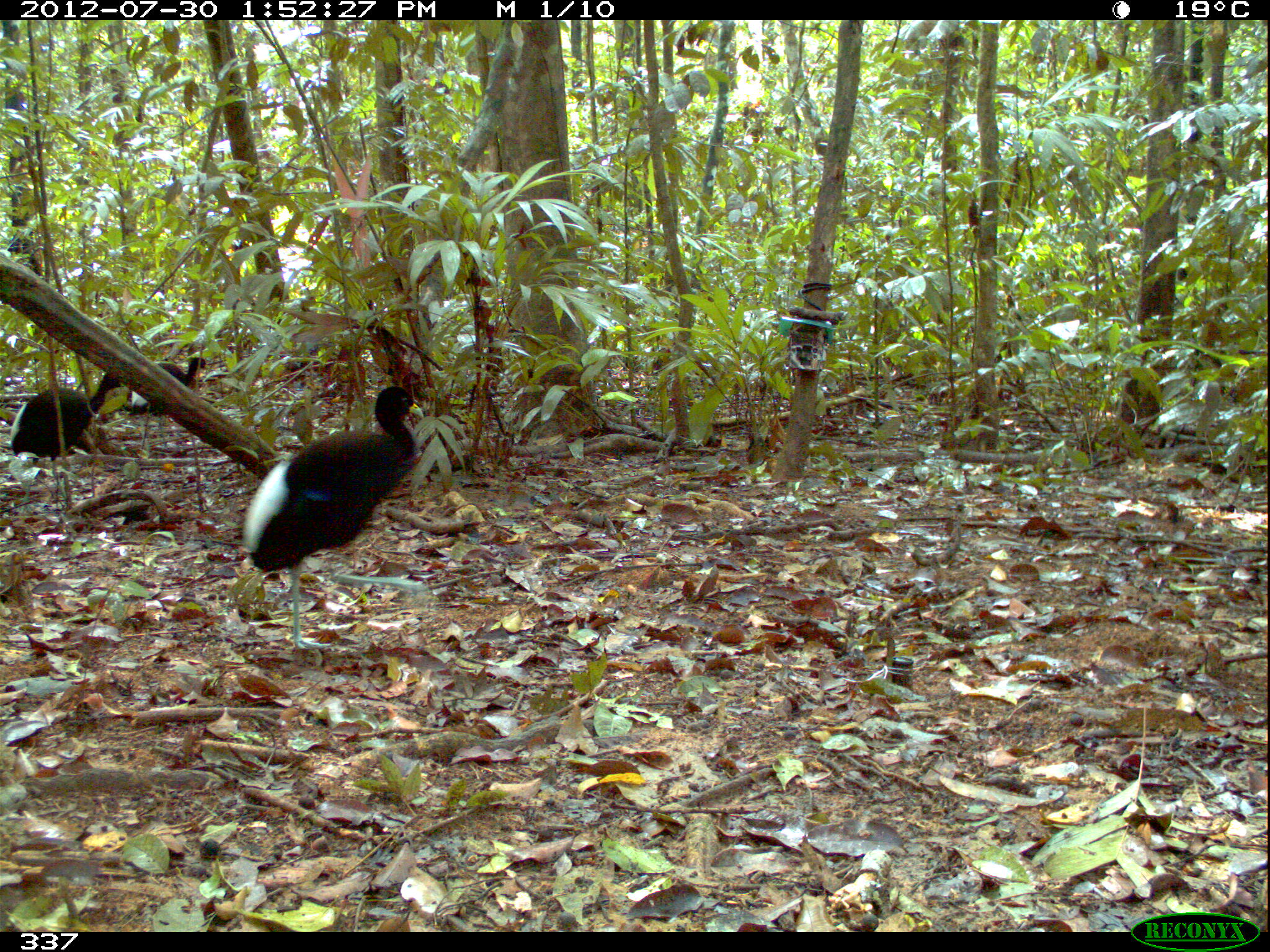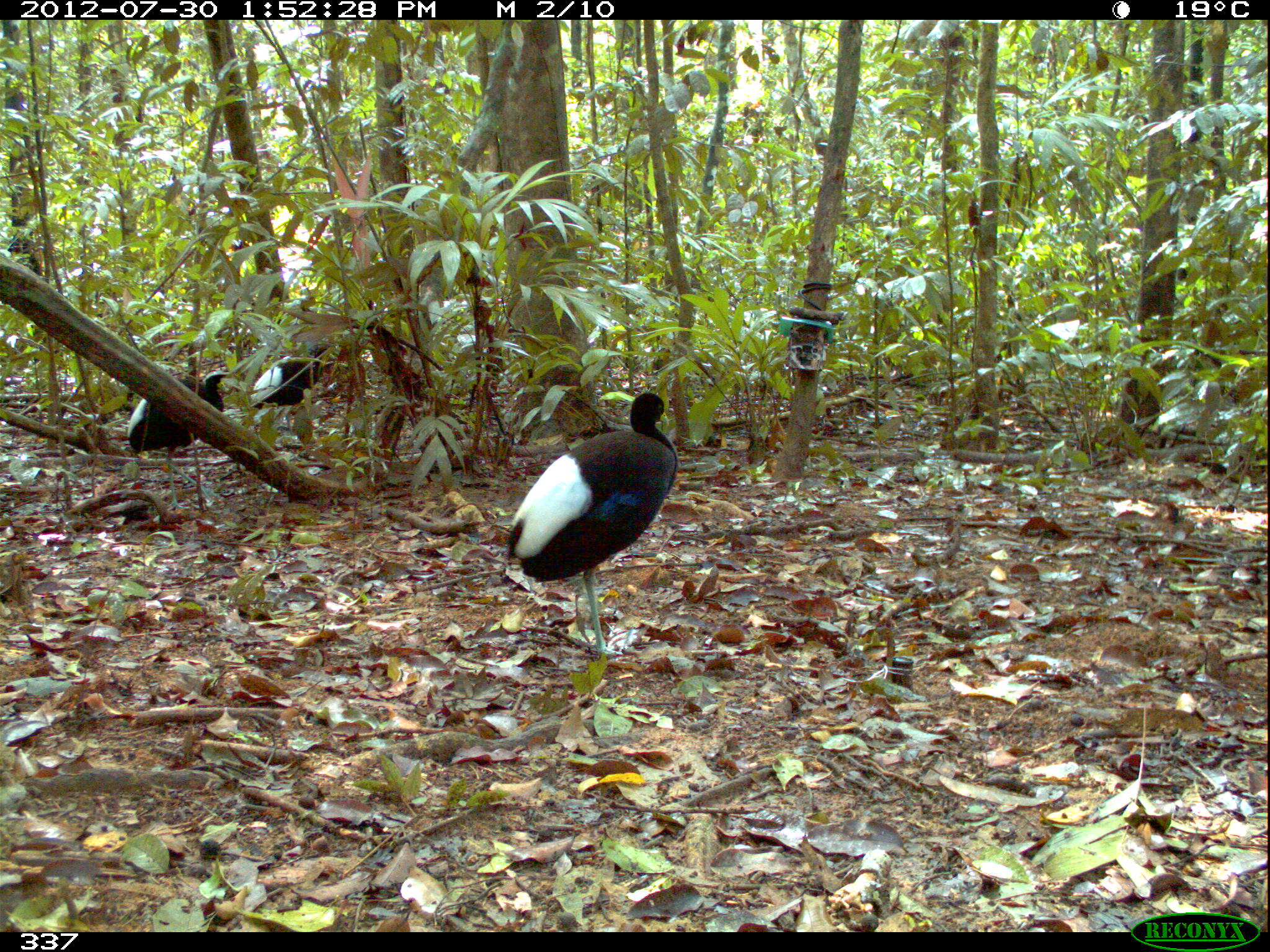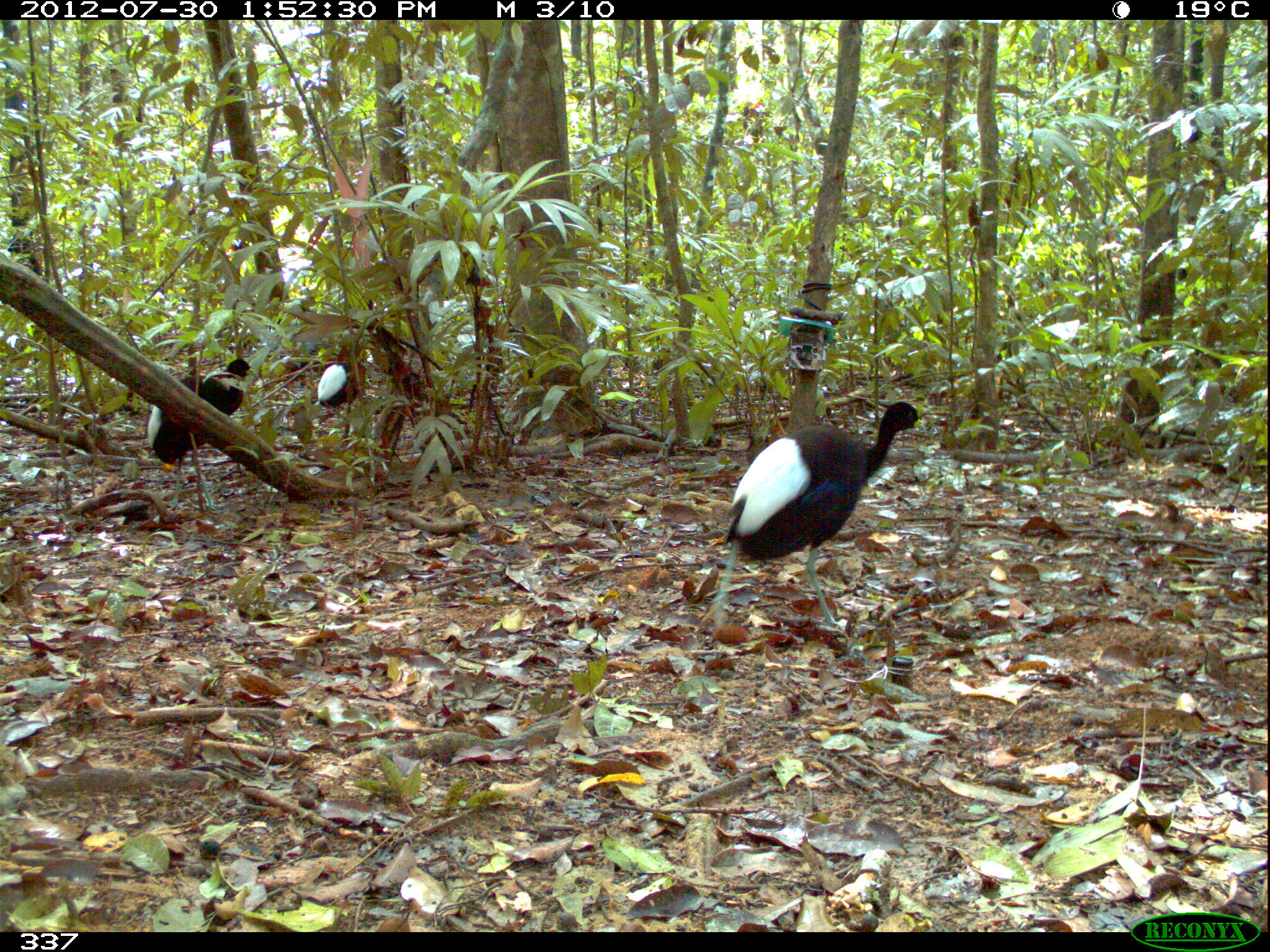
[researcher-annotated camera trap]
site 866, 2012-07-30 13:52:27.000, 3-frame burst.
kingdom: Animalia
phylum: Chordata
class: Aves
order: Gruiformes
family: Psophiidae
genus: Psophia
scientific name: Psophia leucoptera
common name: pale-winged trumpeter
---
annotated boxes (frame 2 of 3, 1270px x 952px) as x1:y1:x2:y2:
psophia leucoptera: 505:391:677:655; 127:368:229:509; 248:343:334:428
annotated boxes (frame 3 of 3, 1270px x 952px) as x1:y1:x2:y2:
psophia leucoptera: 700:399:927:632; 145:358:254:511; 313:353:366:431